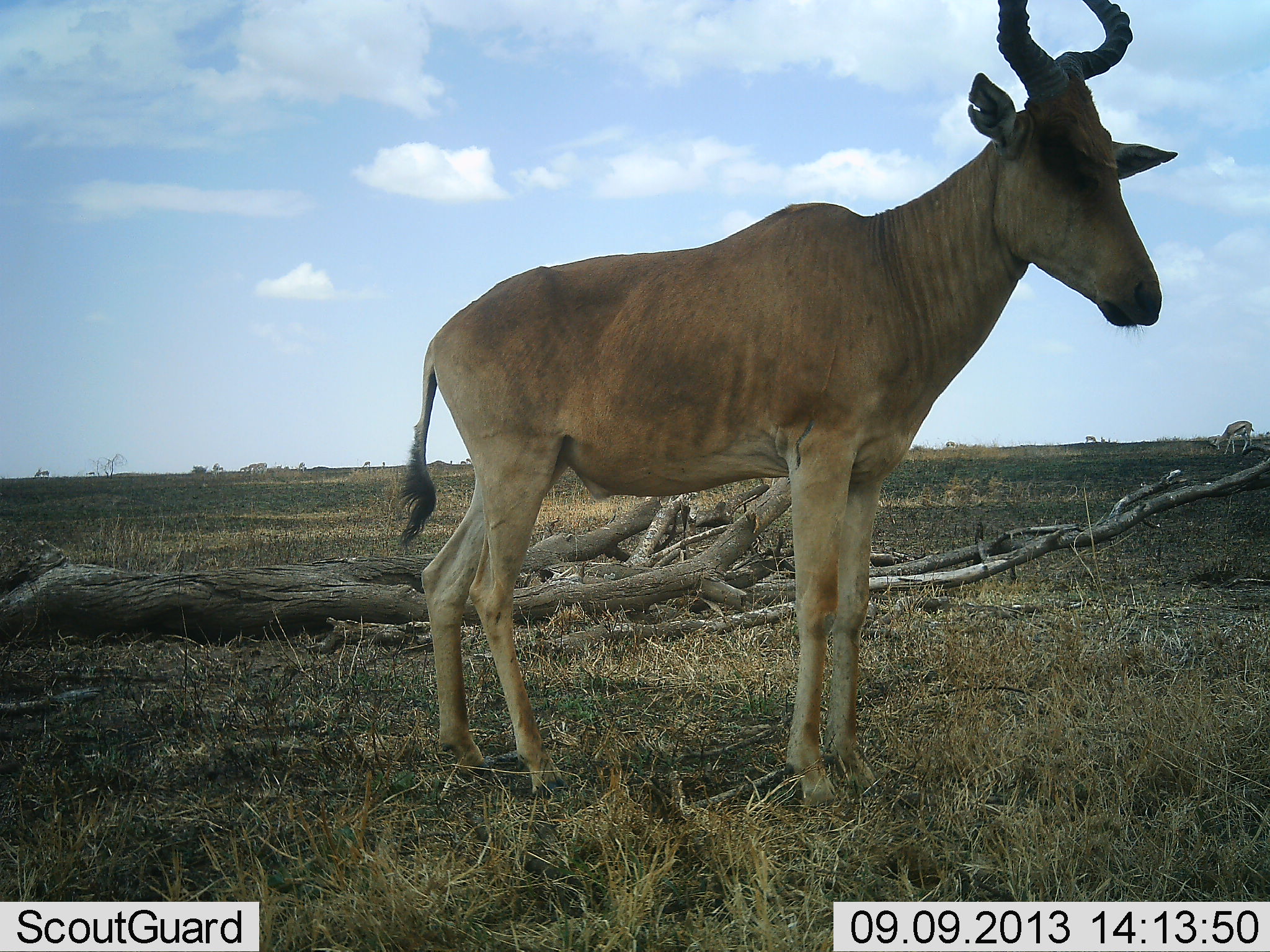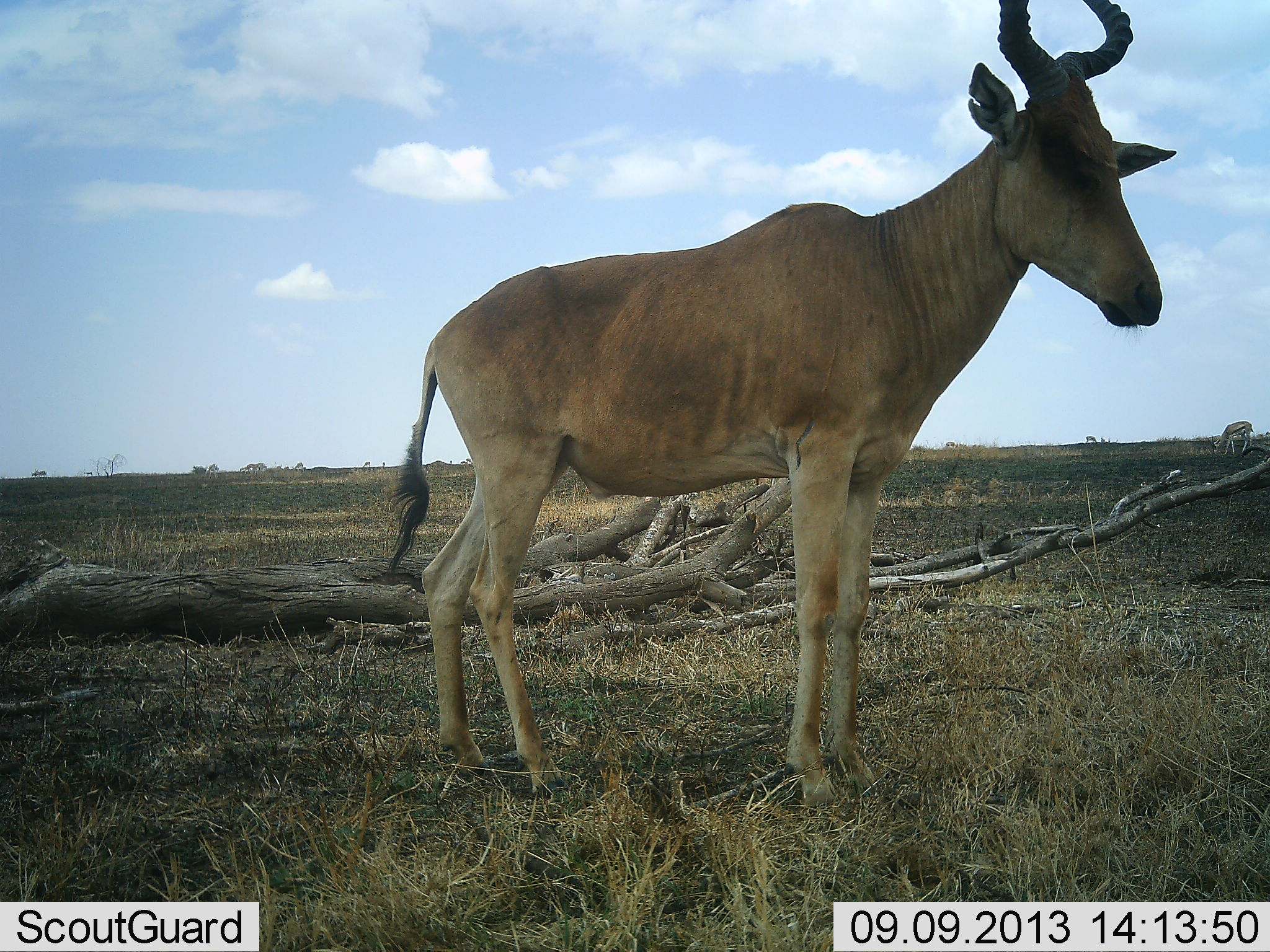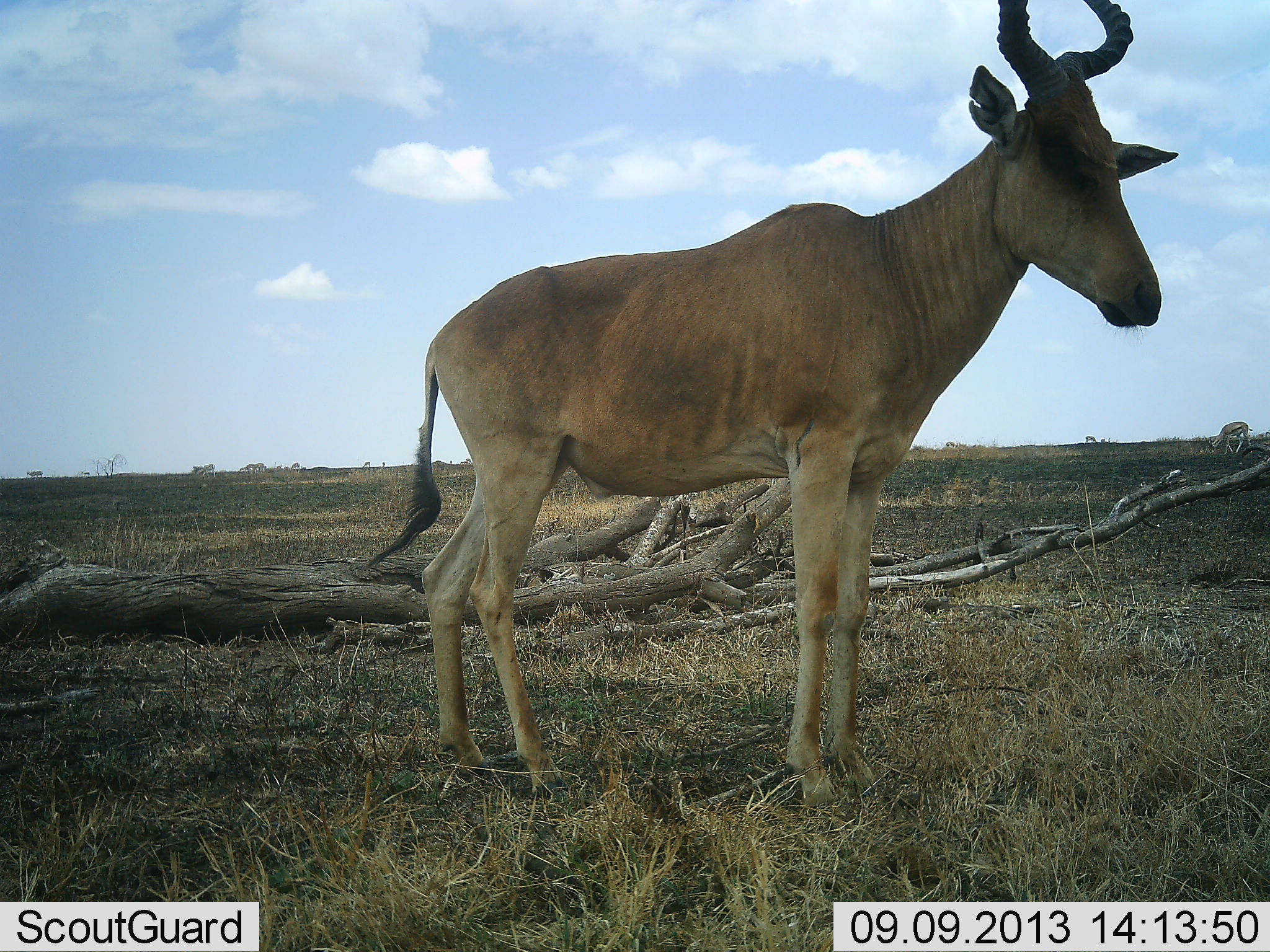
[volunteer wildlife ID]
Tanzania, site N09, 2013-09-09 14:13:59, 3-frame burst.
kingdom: Animalia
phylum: Chordata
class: Mammalia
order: Artiodactyla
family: Bovidae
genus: Alcelaphus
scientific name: Alcelaphus buselaphus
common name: hartebeest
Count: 1.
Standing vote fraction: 100%.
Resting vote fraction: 0%.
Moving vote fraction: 3%.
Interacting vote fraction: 0%.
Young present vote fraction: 0%.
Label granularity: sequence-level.